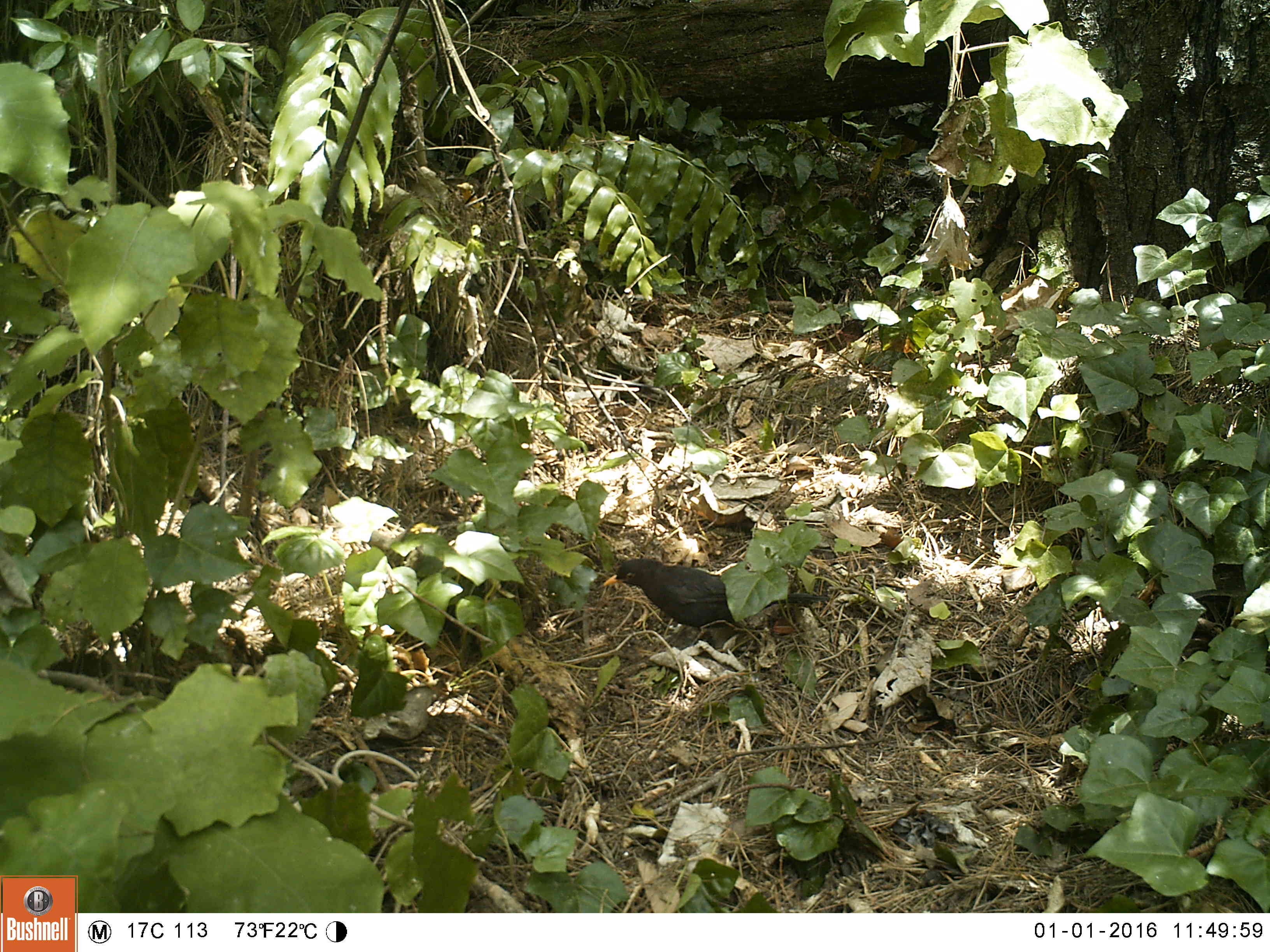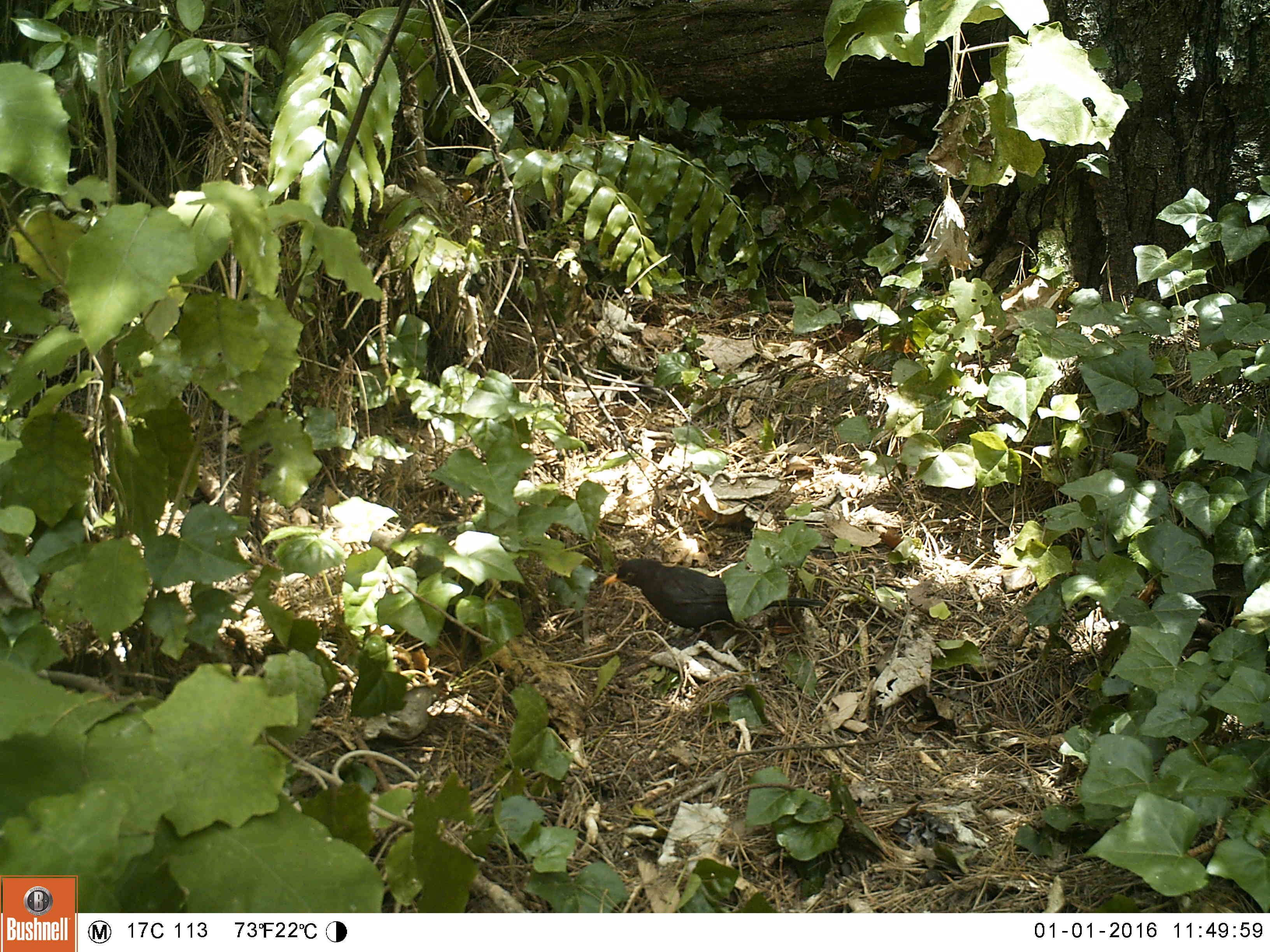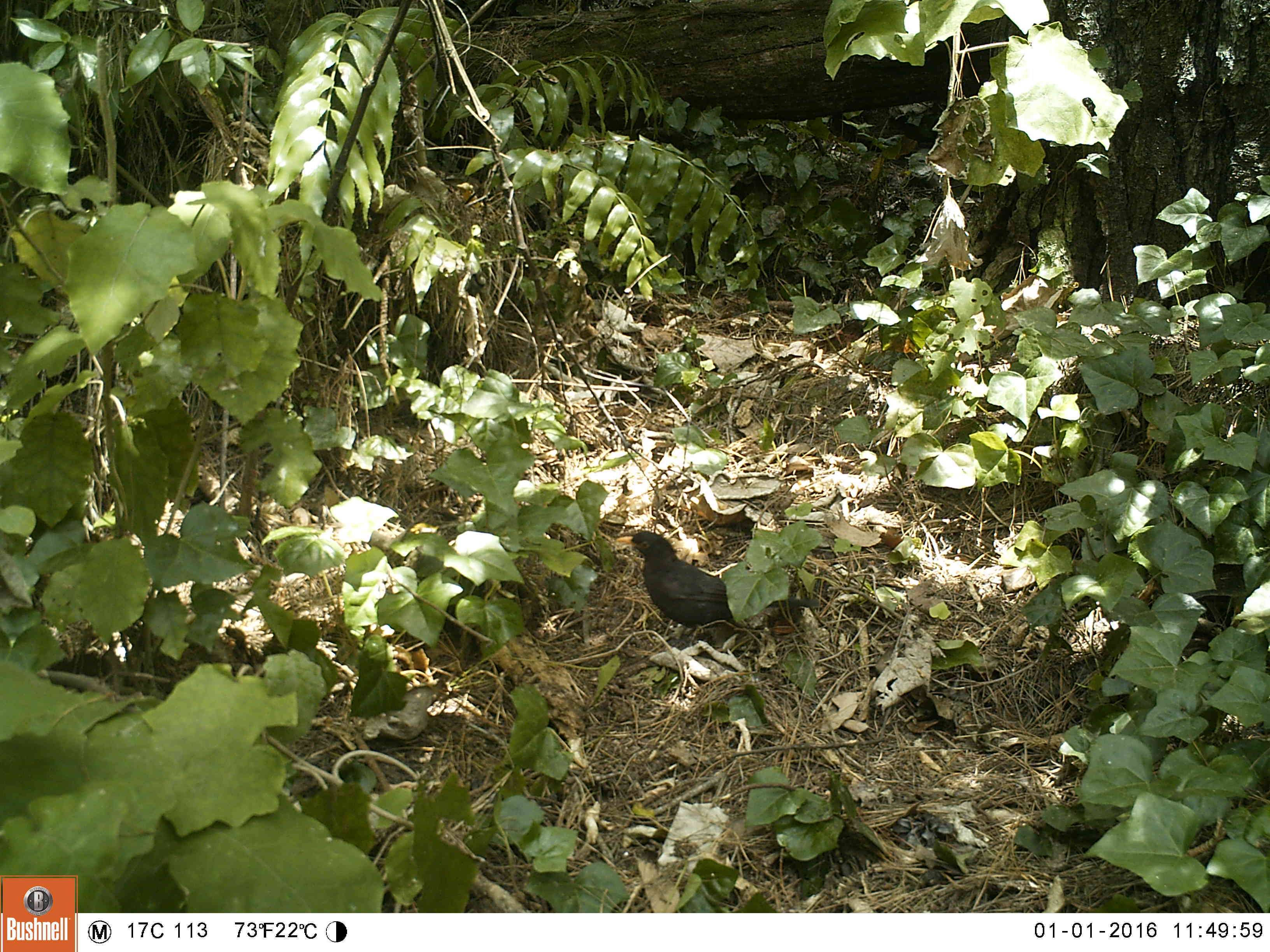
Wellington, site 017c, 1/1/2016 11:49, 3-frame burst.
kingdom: Animalia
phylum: Chordata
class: Aves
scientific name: Aves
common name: bird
Bird (Aves).